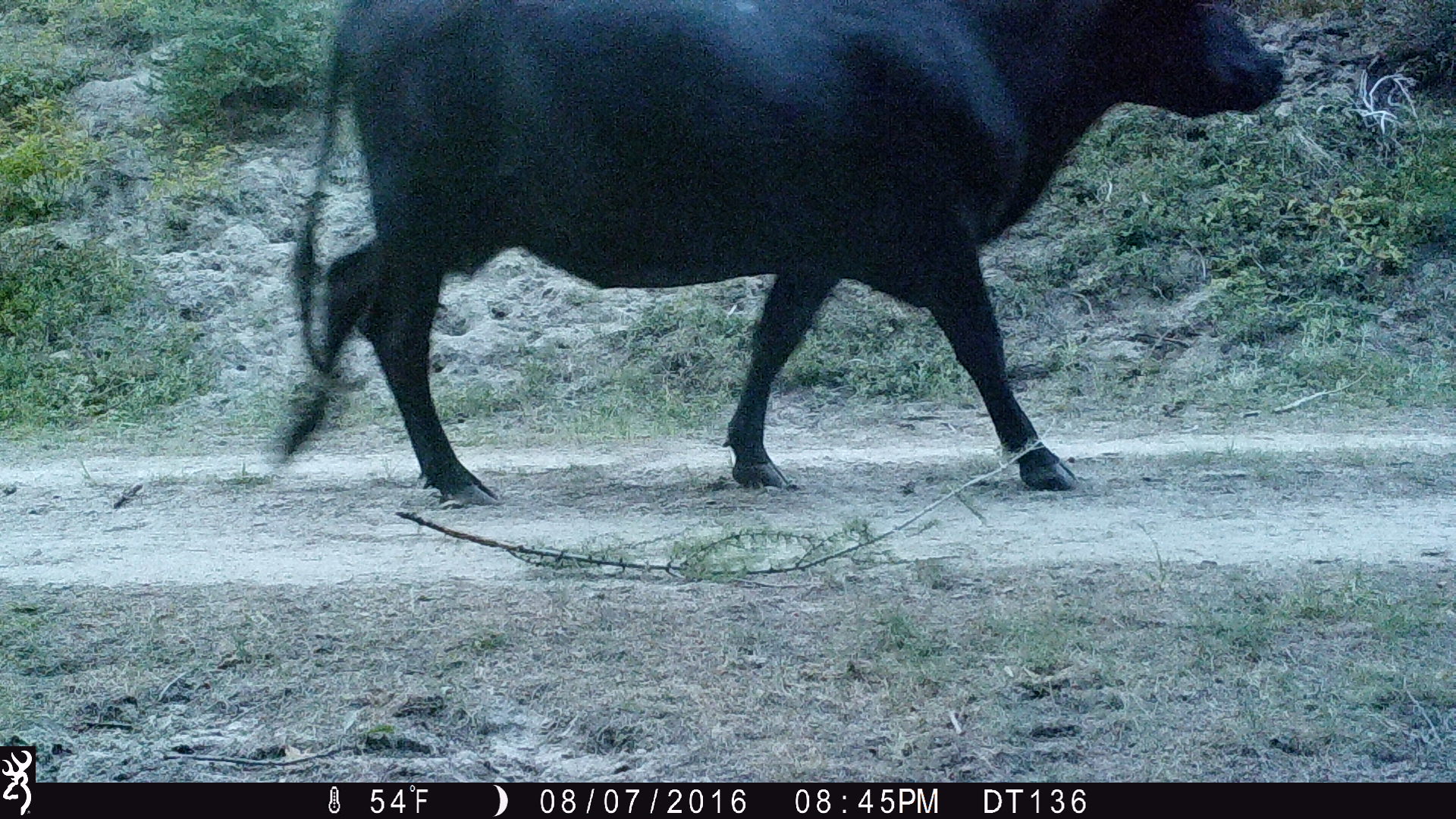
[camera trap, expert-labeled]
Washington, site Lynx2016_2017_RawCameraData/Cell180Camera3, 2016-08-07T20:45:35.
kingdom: Animalia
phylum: Chordata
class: Mammalia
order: Artiodactyla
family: Bovidae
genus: Bos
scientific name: Bos taurus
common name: domestic cattle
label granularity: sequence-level